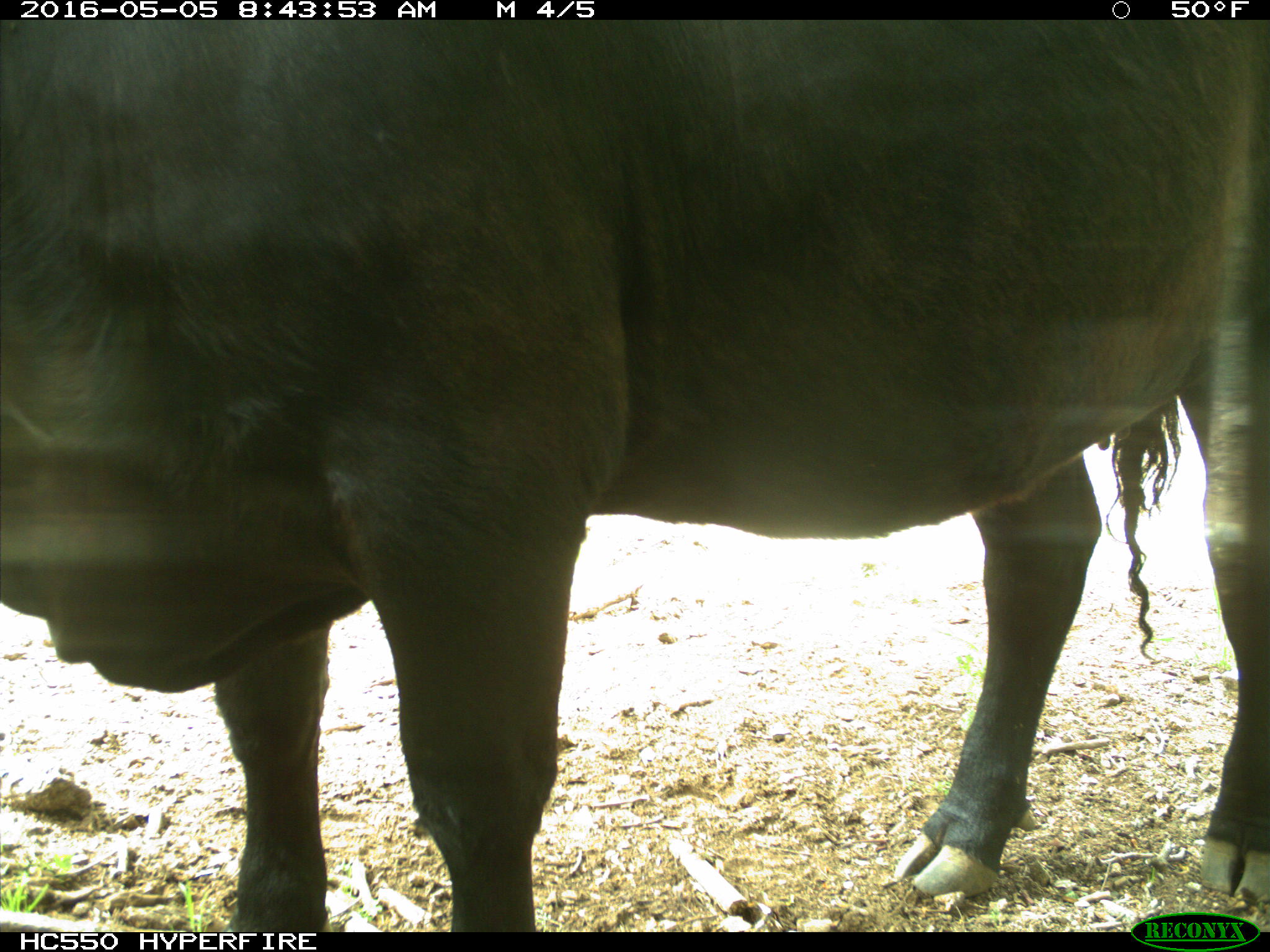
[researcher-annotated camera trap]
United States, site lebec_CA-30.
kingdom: Animalia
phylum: Chordata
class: Mammalia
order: Artiodactyla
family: Bovidae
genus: Bos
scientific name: Bos taurus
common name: domestic cow